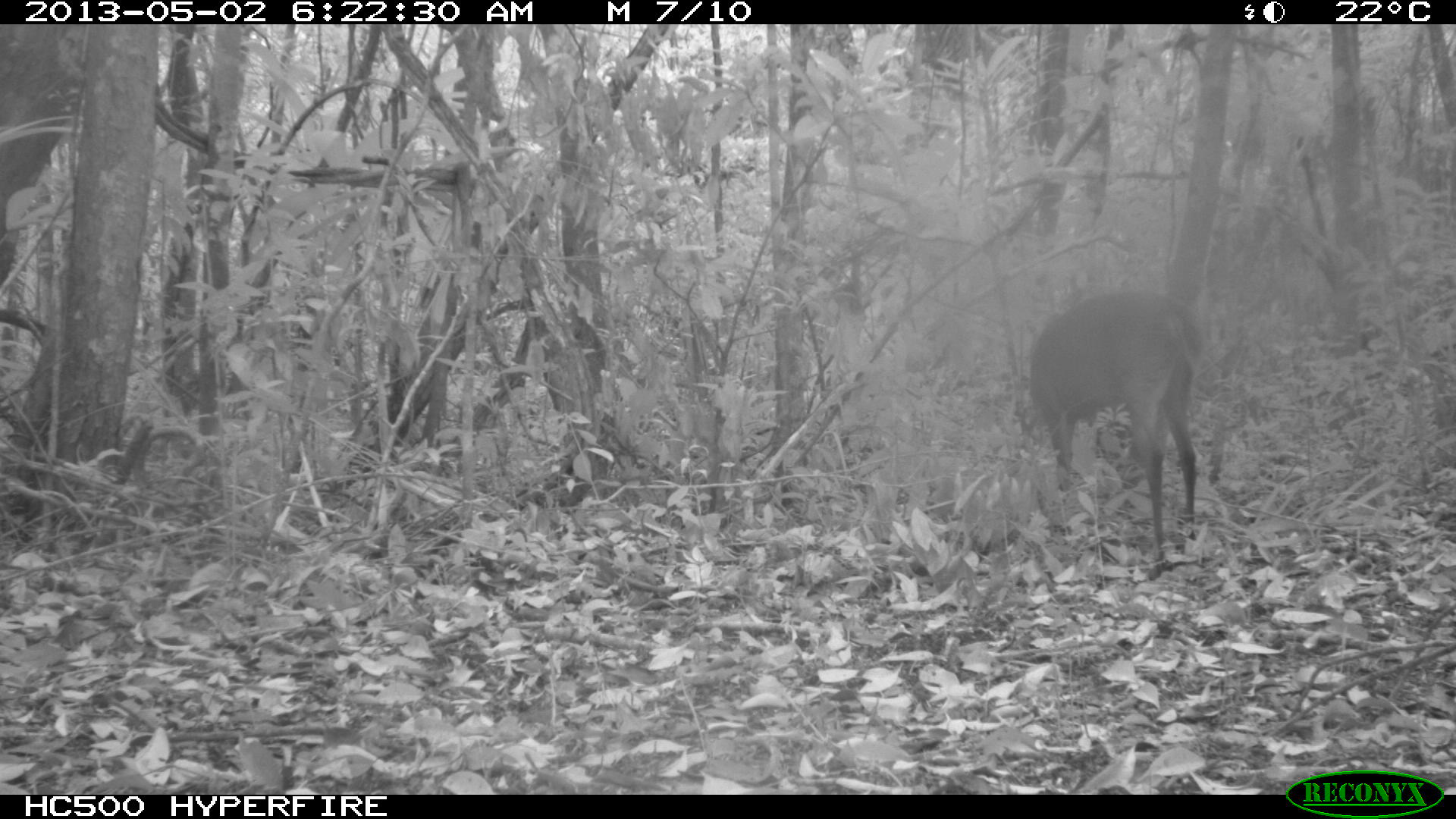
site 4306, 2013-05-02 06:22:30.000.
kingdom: Animalia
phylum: Chordata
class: Mammalia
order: Artiodactyla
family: Cervidae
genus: Mazama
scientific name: Mazama temama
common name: central american red brocket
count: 1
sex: male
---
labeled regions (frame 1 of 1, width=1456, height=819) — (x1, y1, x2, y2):
mazama temama: (1027, 290, 1201, 557)